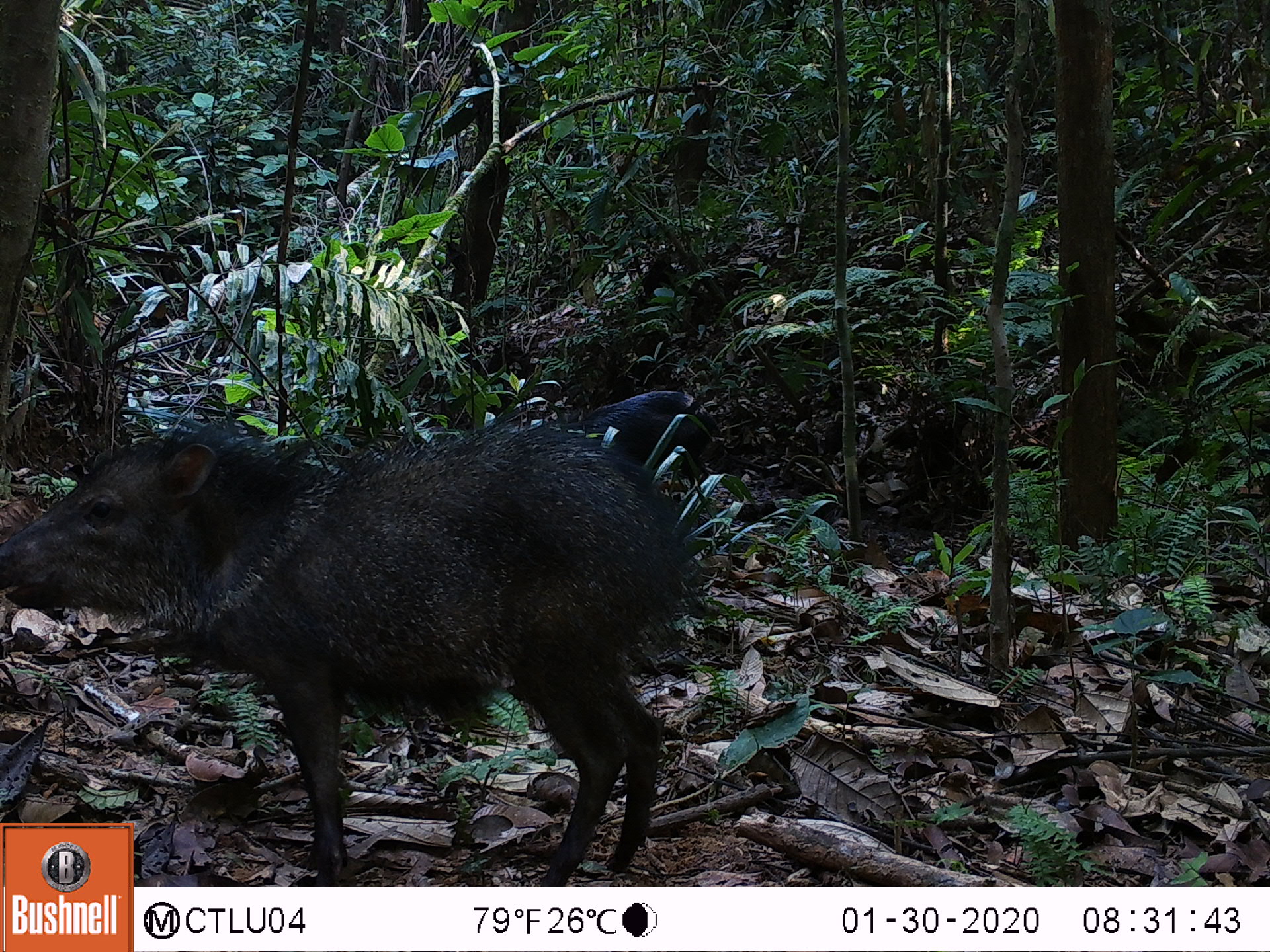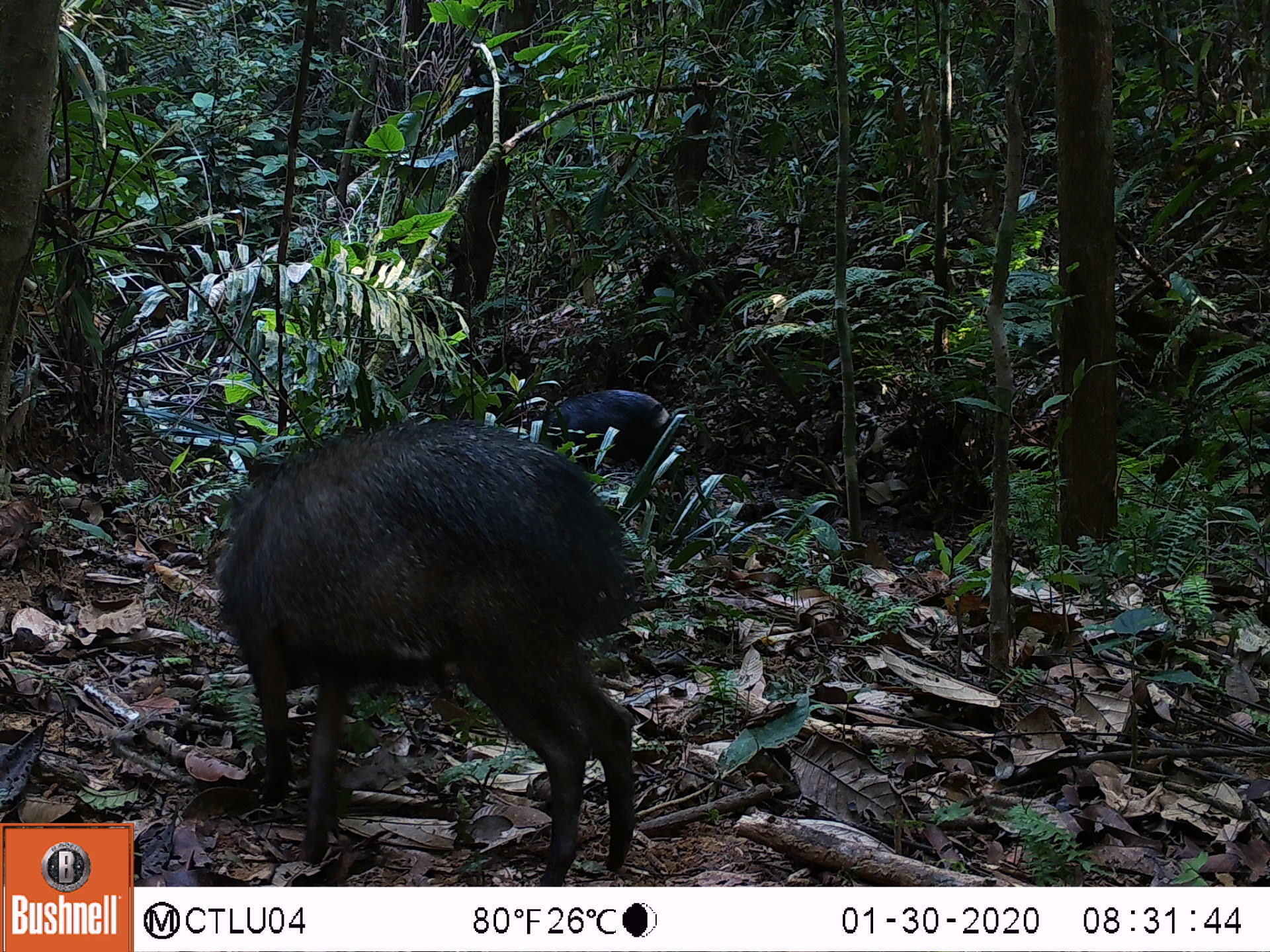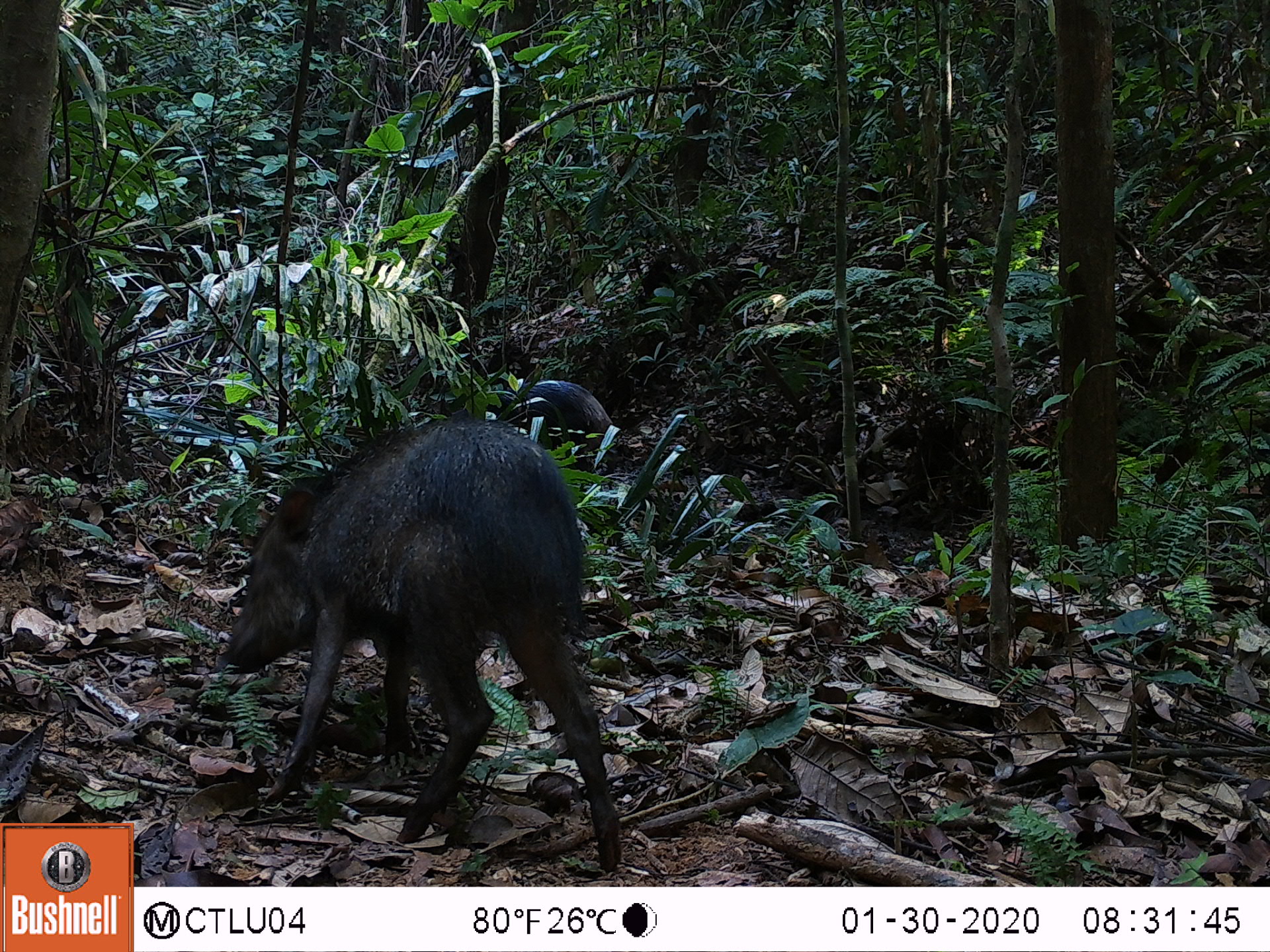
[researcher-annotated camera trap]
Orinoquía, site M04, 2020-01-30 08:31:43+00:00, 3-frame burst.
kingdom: Animalia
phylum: Chordata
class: Mammalia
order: Artiodactyla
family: Tayassuidae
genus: Pecari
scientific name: Pecari tajacu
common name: collared peccary